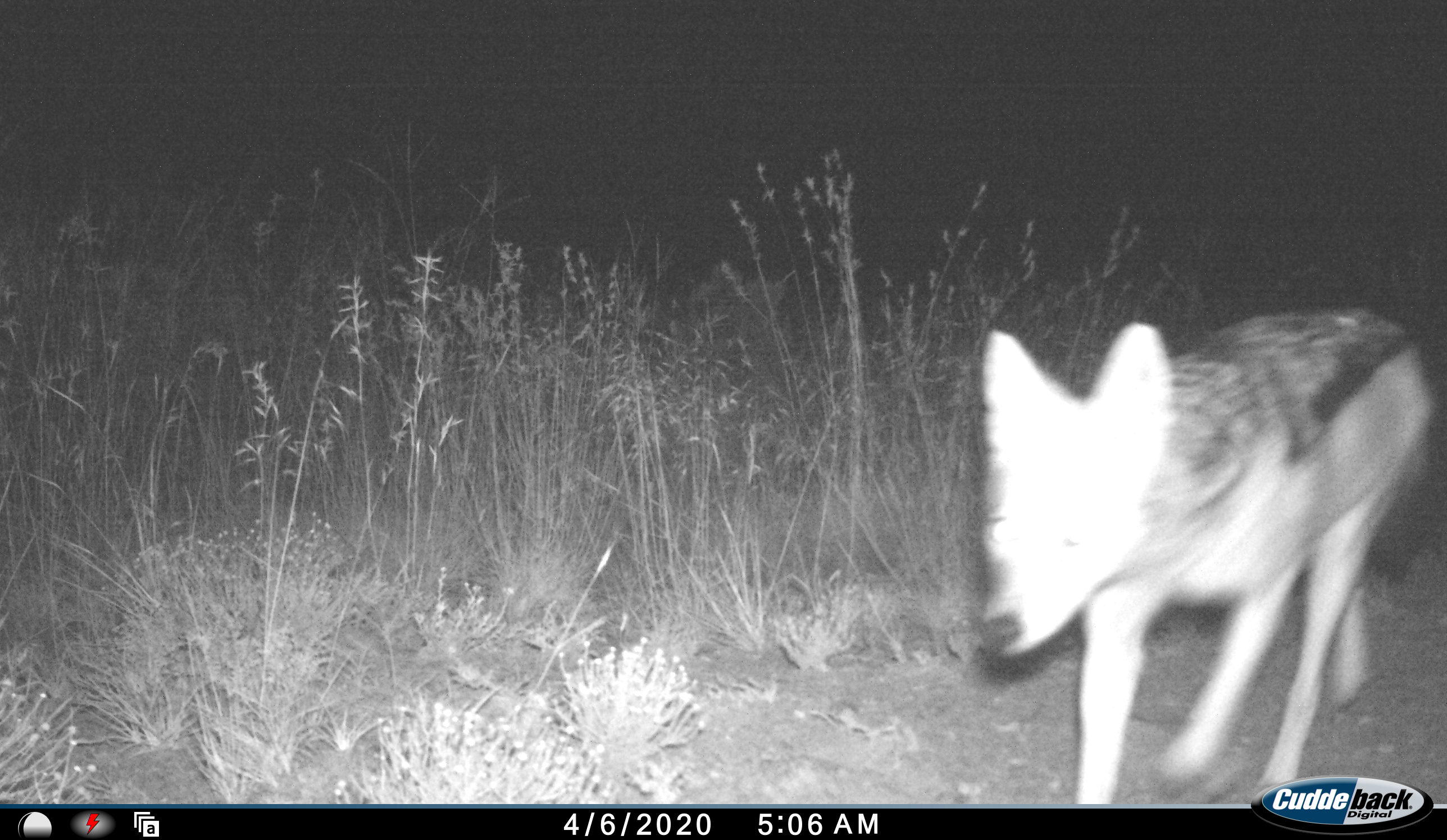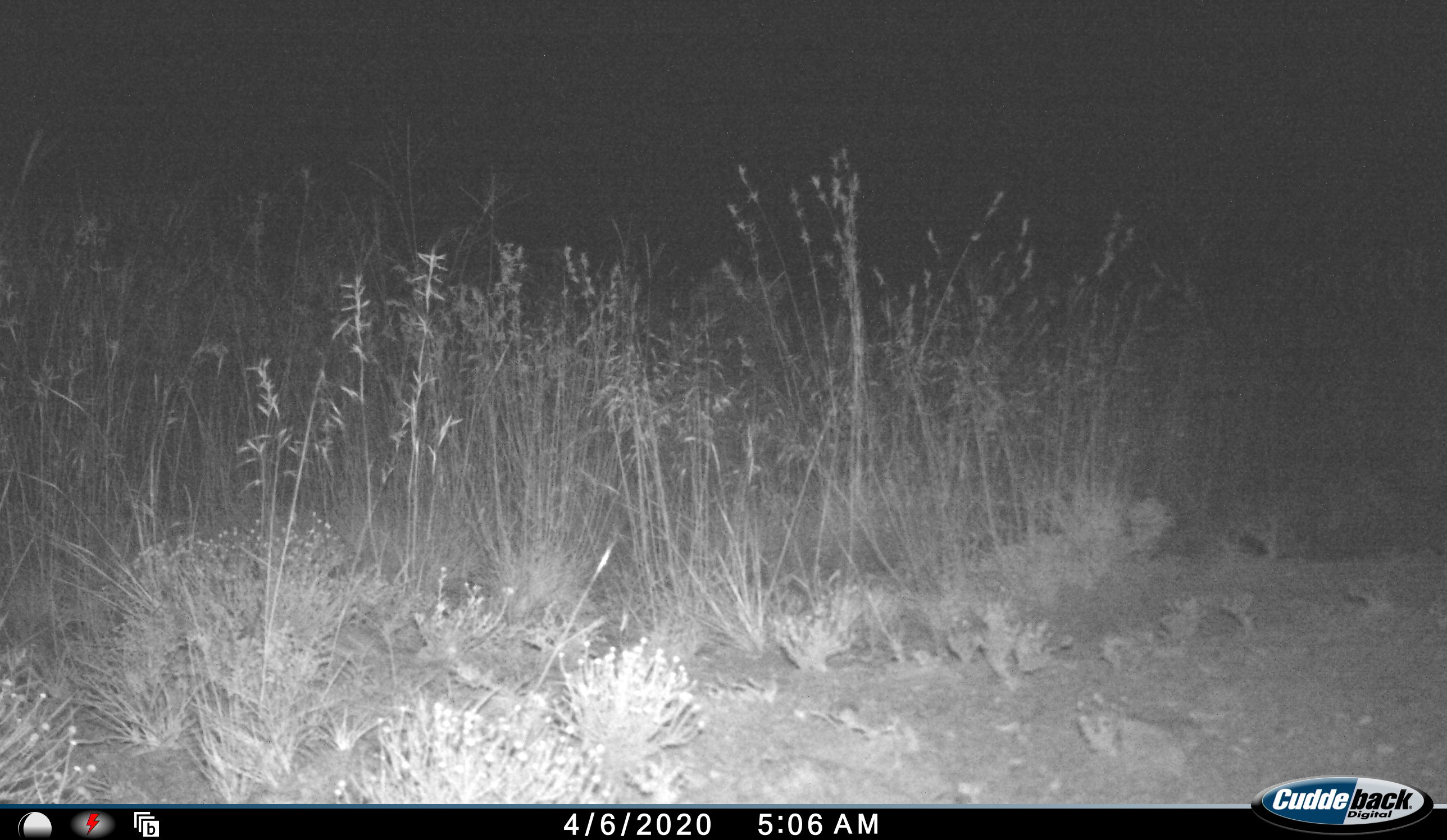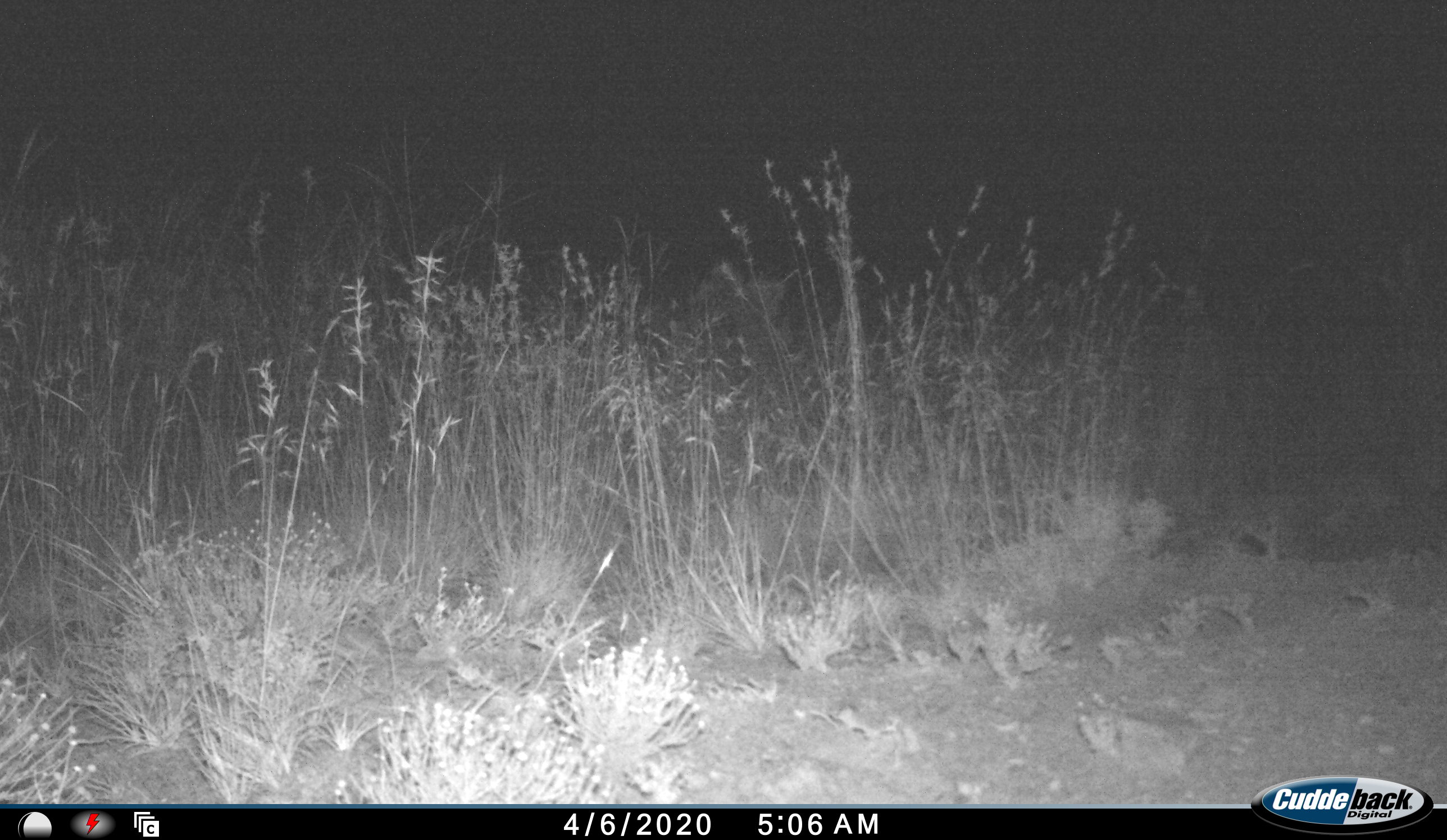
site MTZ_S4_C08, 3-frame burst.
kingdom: Animalia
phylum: Chordata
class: Mammalia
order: Carnivora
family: Canidae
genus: Lupulella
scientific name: Lupulella mesomelas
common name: black-backed jackal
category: jackalblackbacked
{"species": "jackalblackbacked (black-backed jackal) (Lupulella mesomelas)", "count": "1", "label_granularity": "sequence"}